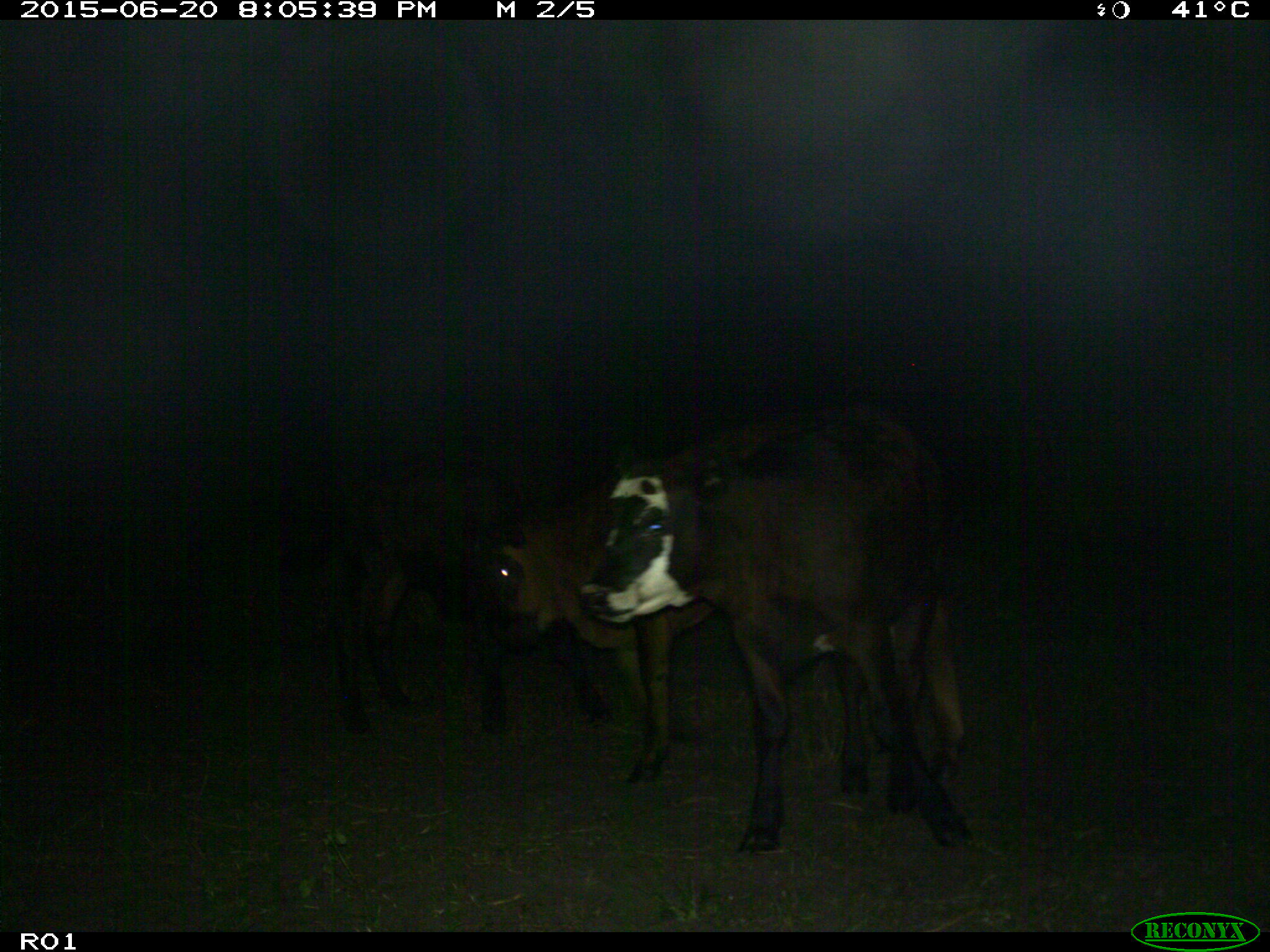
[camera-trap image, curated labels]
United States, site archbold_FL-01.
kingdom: Animalia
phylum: Chordata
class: Mammalia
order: Artiodactyla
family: Bovidae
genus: Bos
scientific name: Bos taurus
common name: domestic cow